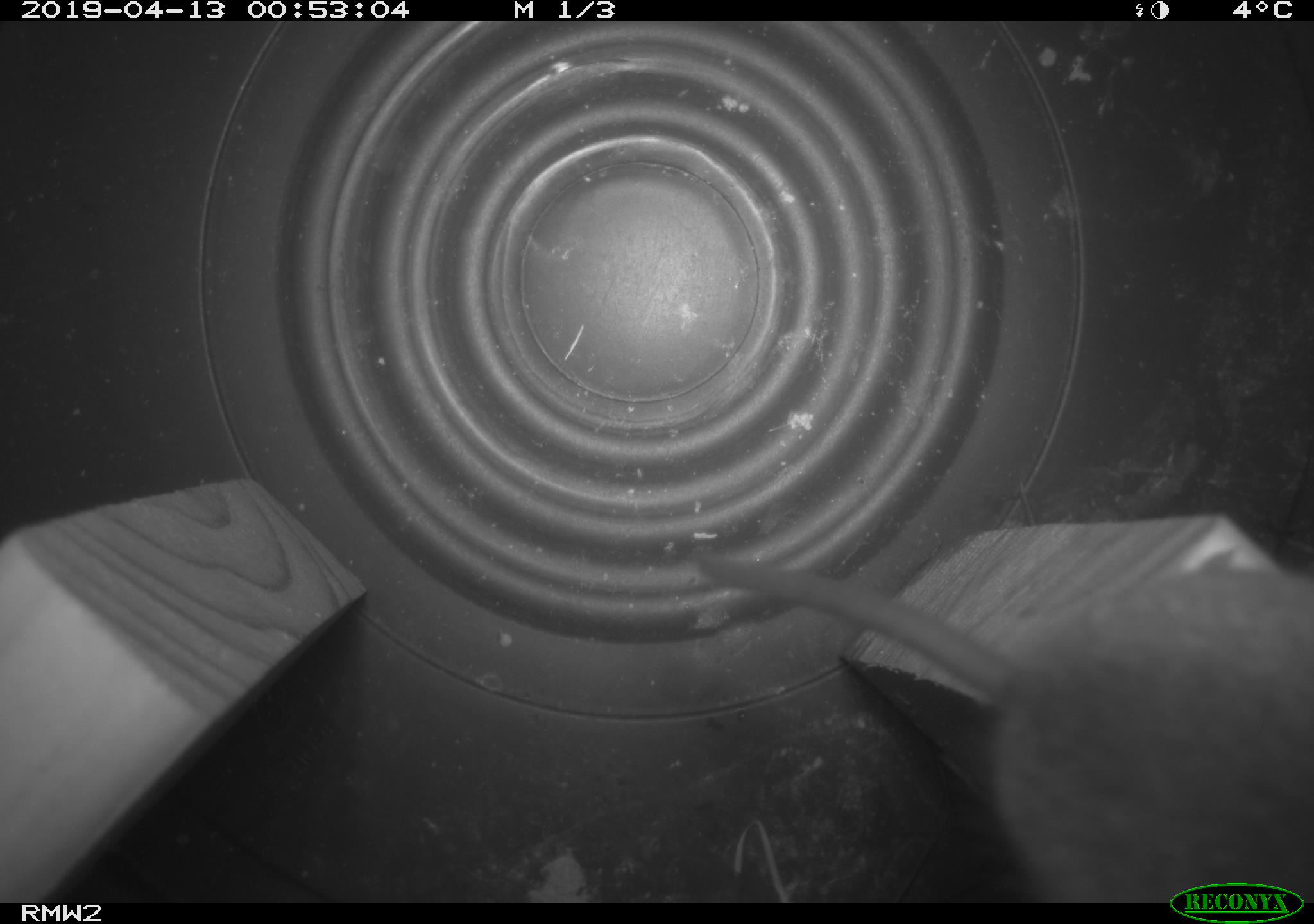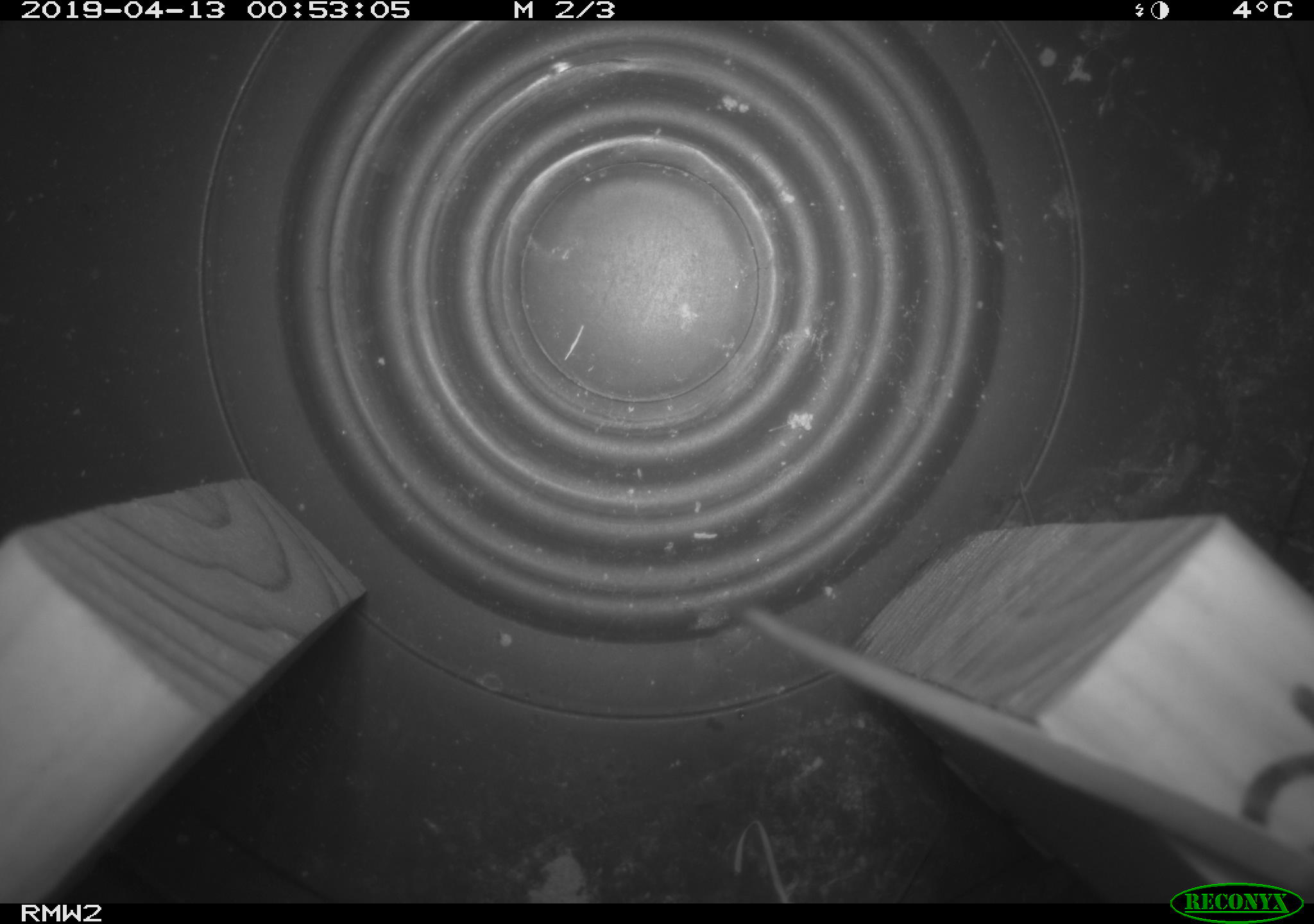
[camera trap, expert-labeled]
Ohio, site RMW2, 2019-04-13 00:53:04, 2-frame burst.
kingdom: Animalia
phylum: Chordata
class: Mammalia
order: Rodentia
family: Cricetidae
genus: Peromyscus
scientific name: Peromyscus leucopus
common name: white-footed mouse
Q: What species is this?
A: White-footed mouse (Peromyscus leucopus).